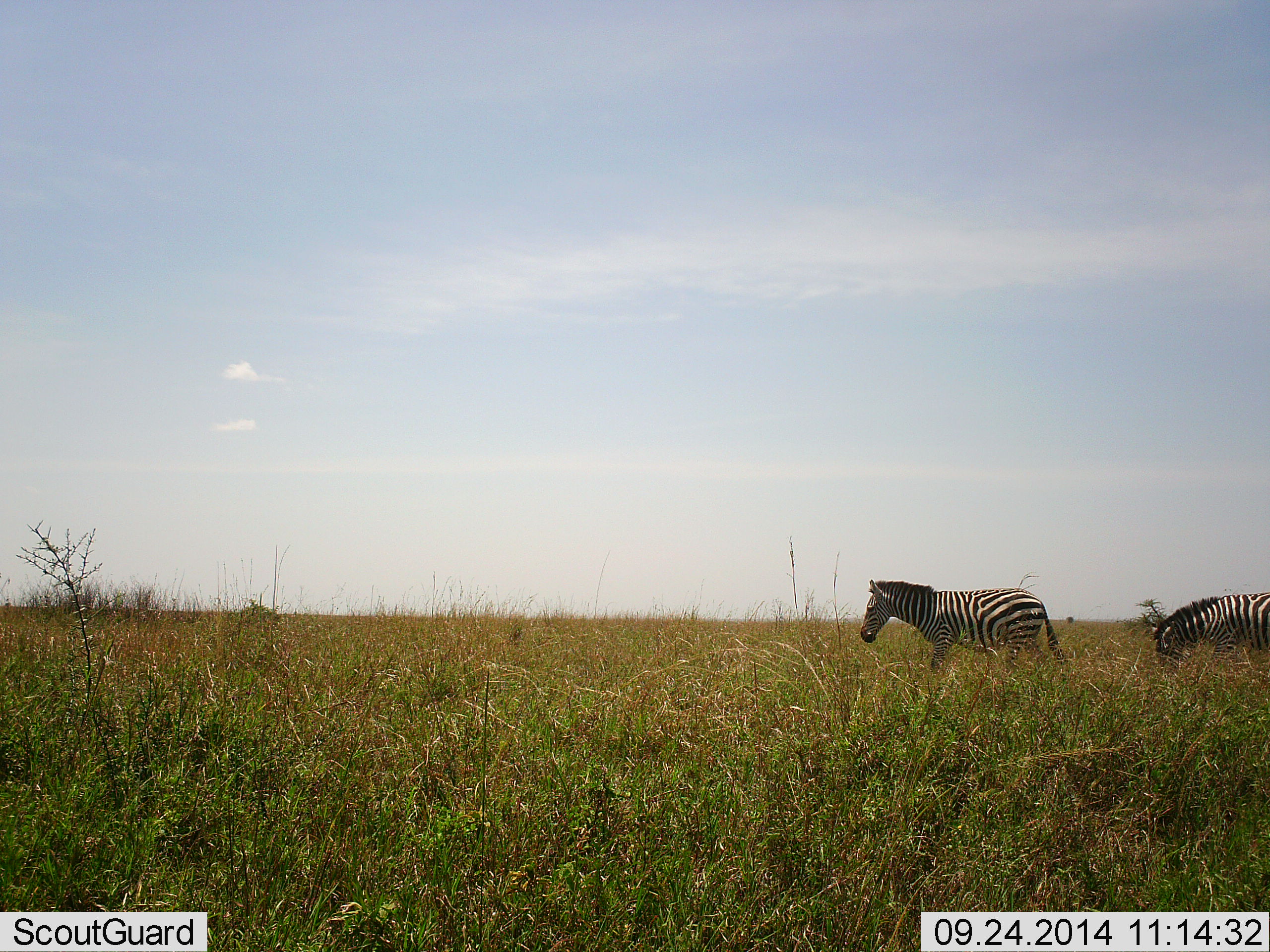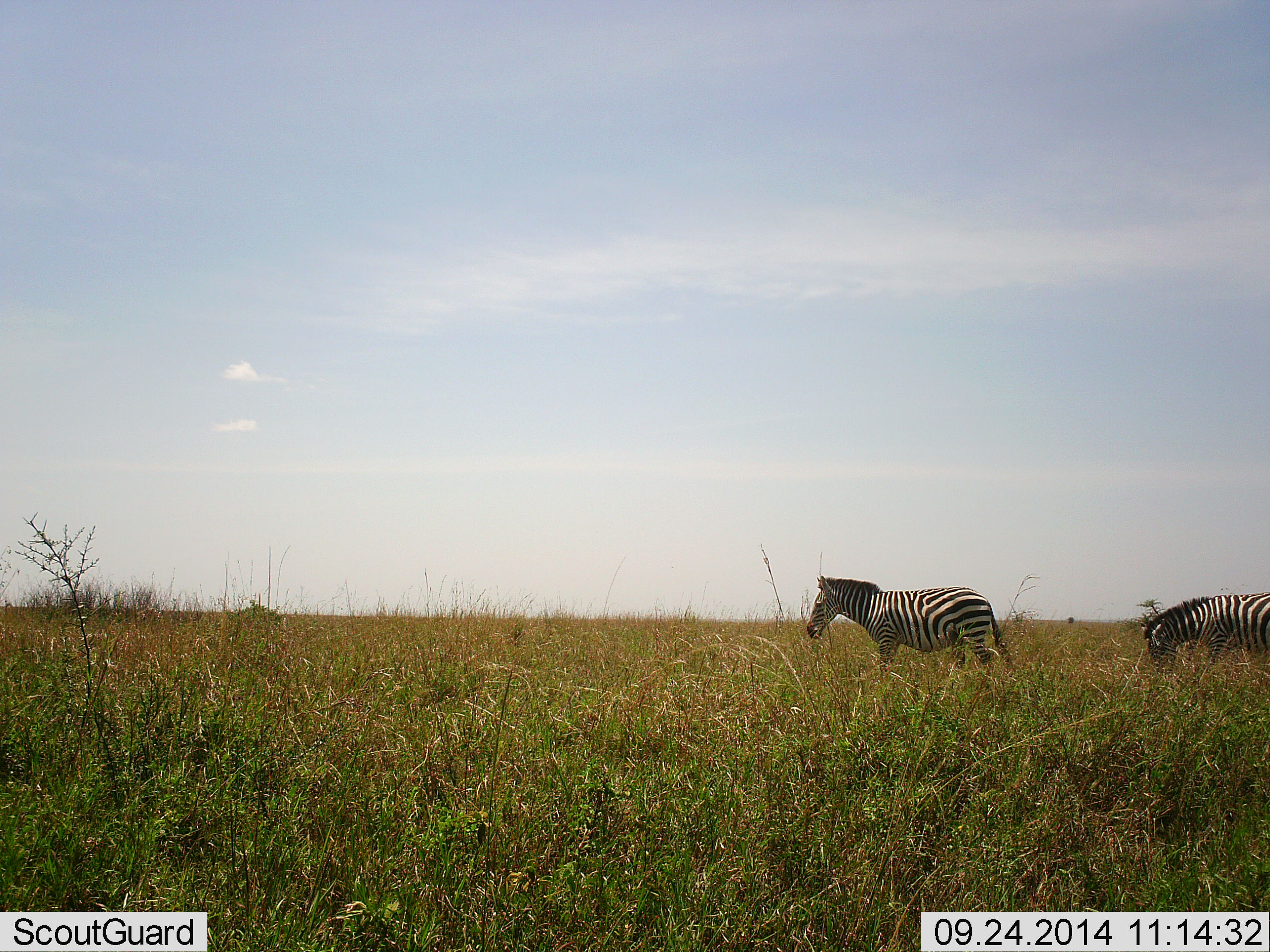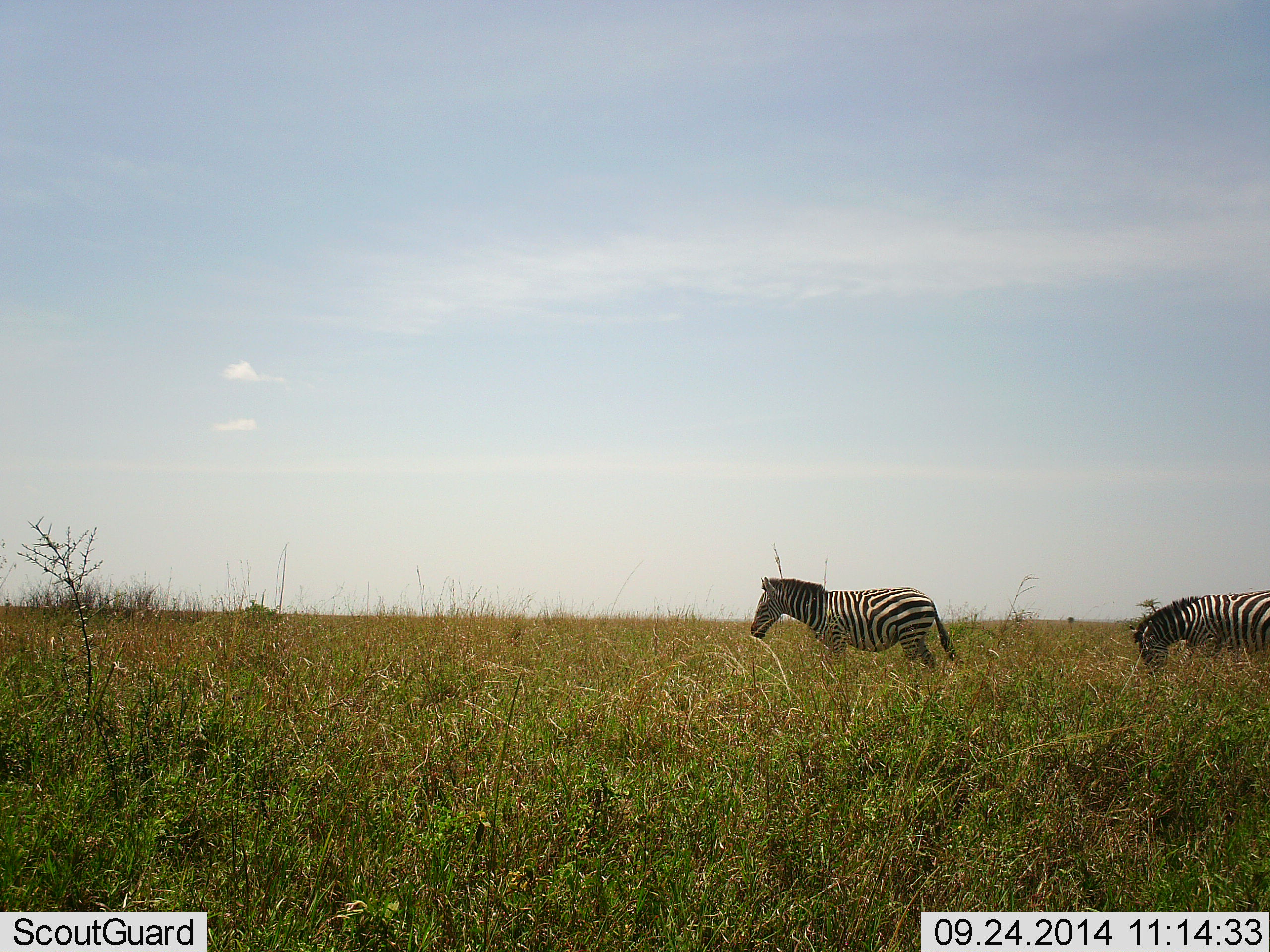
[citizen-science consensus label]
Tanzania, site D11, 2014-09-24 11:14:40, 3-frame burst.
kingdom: Animalia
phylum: Chordata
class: Mammalia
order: Perissodactyla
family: Equidae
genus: Equus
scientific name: Equus quagga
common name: plains zebra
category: zebra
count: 2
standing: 0%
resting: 10%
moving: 100%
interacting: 0%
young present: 0%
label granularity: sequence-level